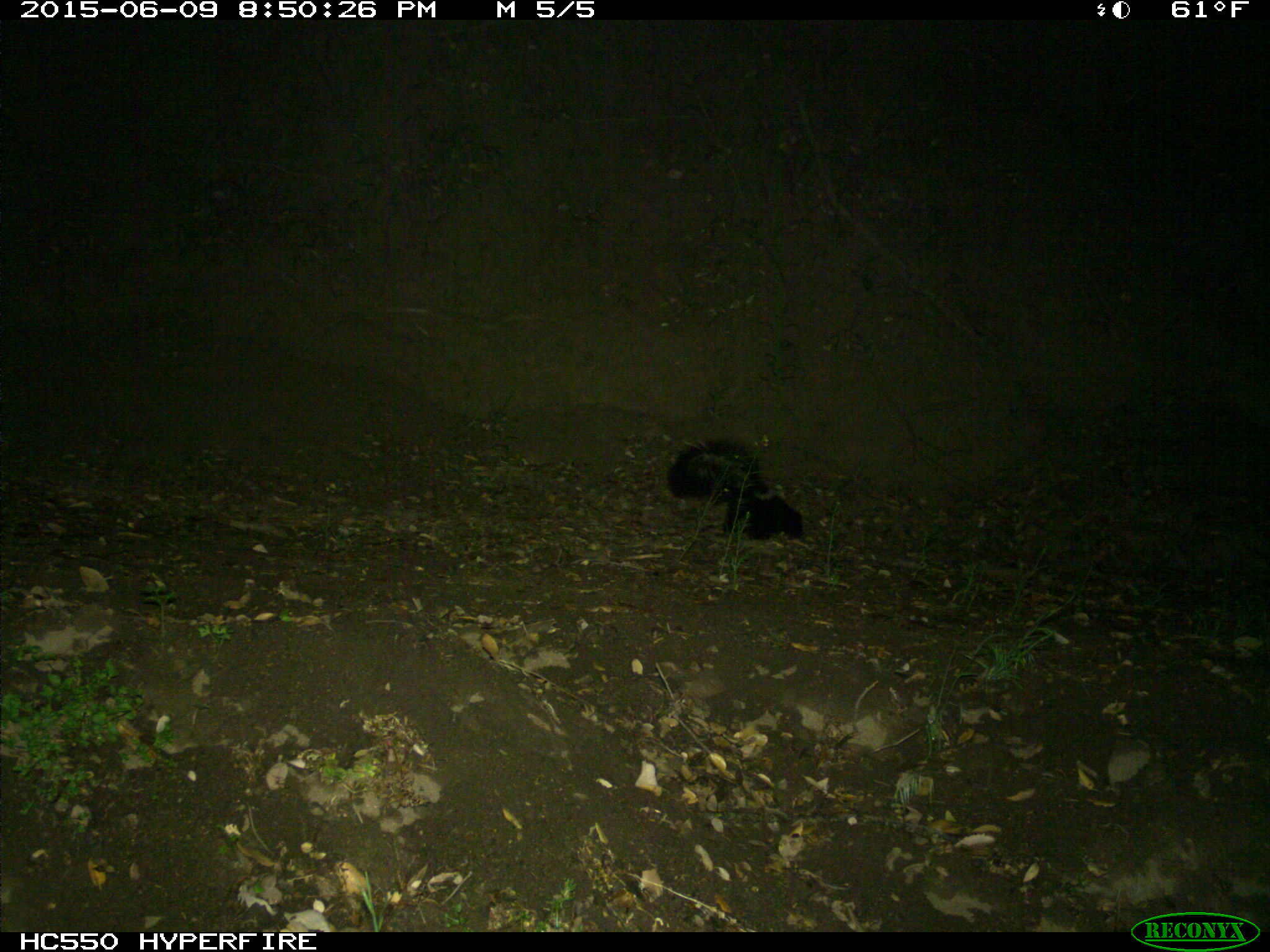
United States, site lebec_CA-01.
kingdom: Animalia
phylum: Chordata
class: Mammalia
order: Carnivora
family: Mephitidae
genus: Mephitis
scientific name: Mephitis mephitis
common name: striped skunk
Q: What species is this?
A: Mephitis mephitis (striped skunk).